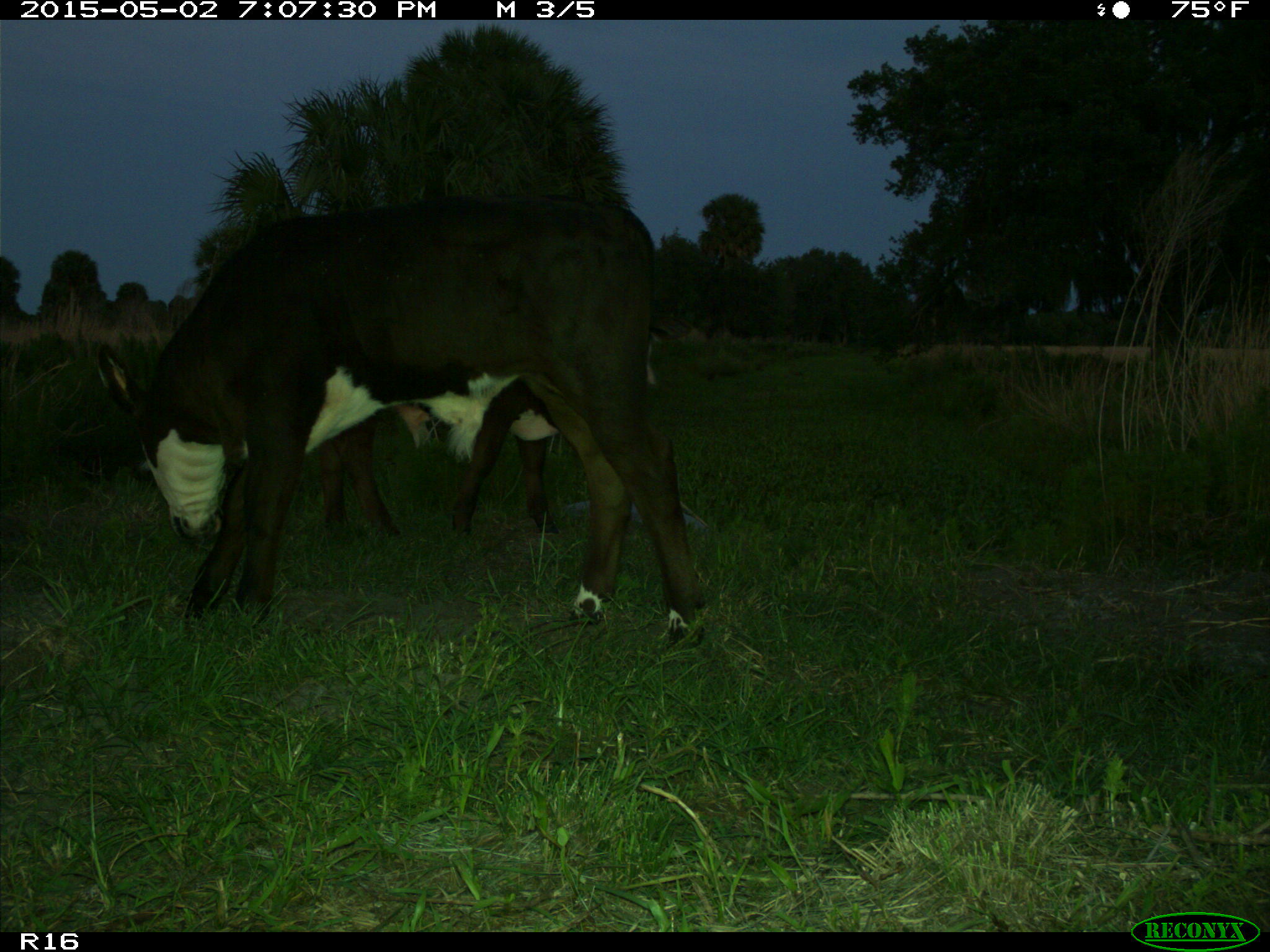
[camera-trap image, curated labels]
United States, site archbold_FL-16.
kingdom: Animalia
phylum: Chordata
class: Mammalia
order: Artiodactyla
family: Bovidae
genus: Bos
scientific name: Bos taurus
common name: domestic cow